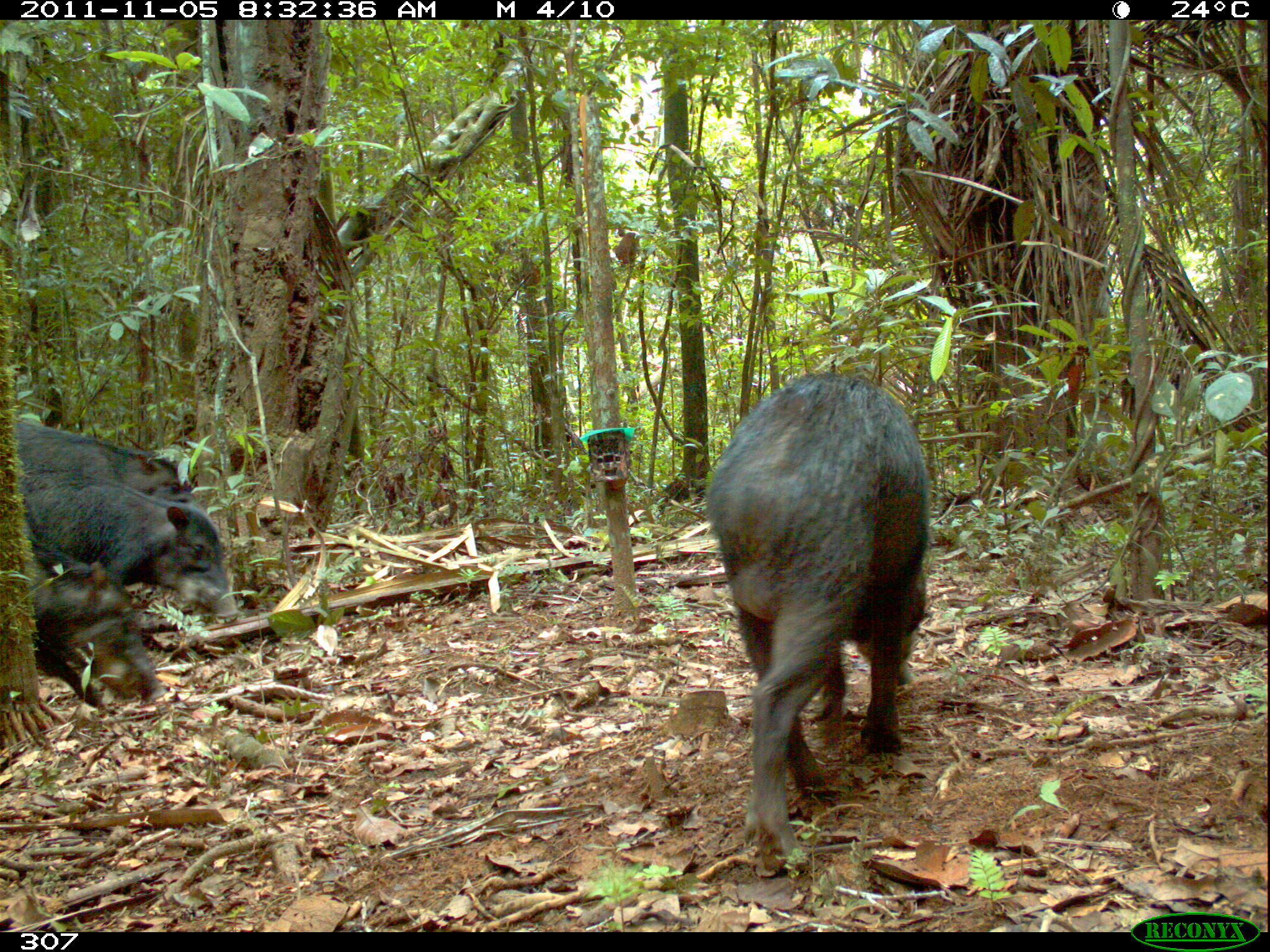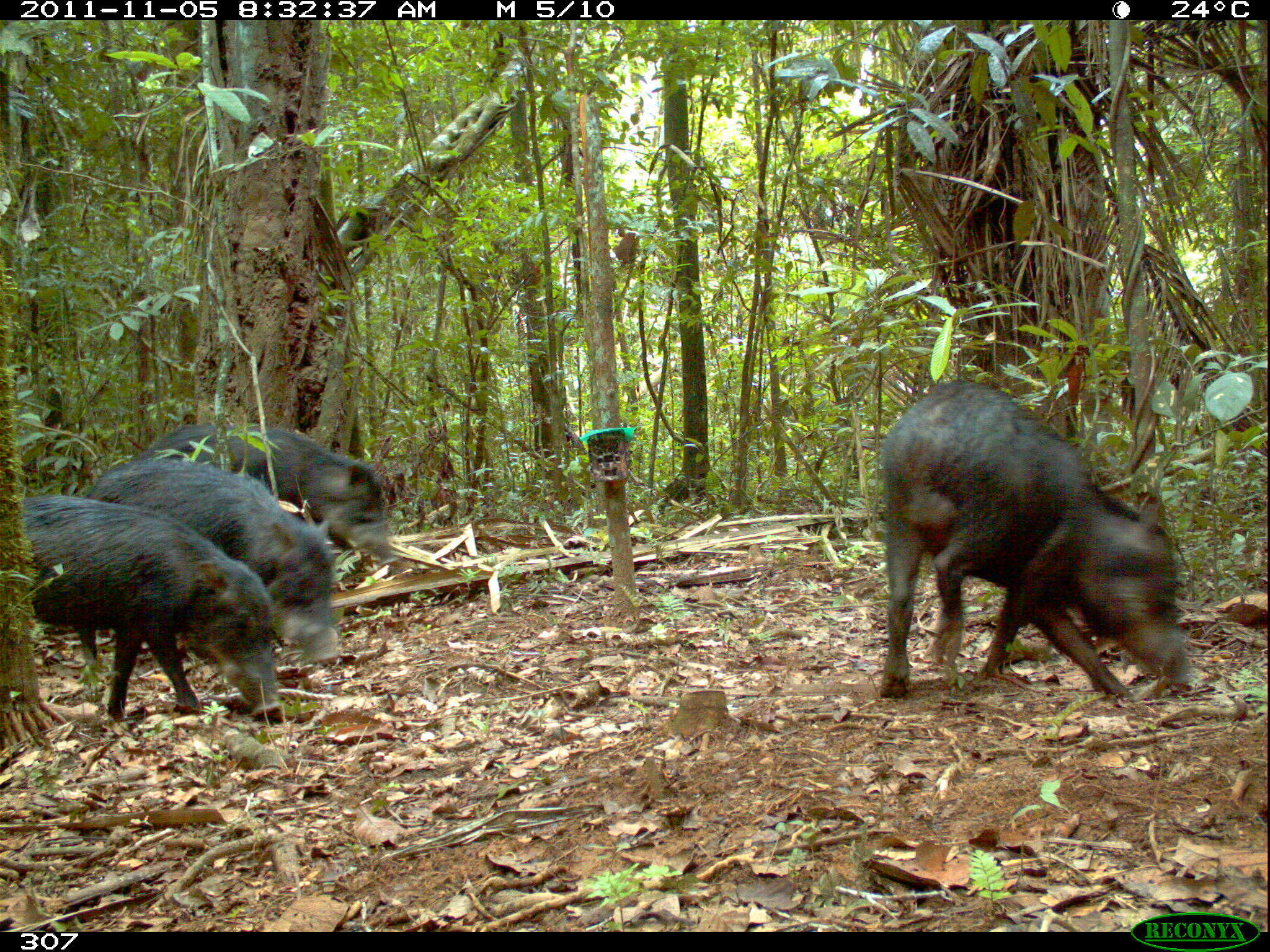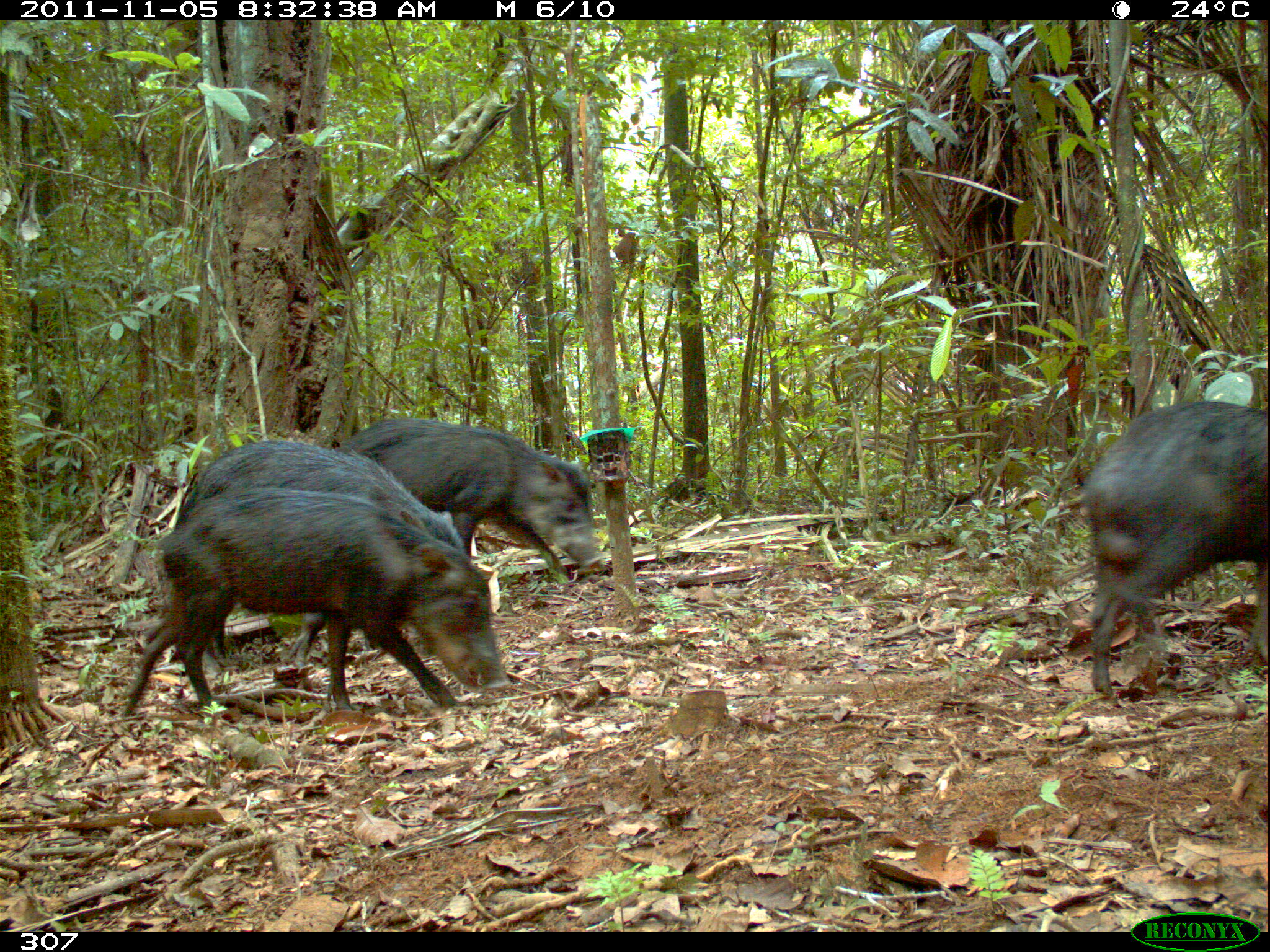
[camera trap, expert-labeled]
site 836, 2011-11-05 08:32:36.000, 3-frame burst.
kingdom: Animalia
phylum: Chordata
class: Mammalia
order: Artiodactyla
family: Tayassuidae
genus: Tayassu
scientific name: Tayassu pecari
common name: white-lipped peccary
Tayassu pecari (white-lipped peccary).